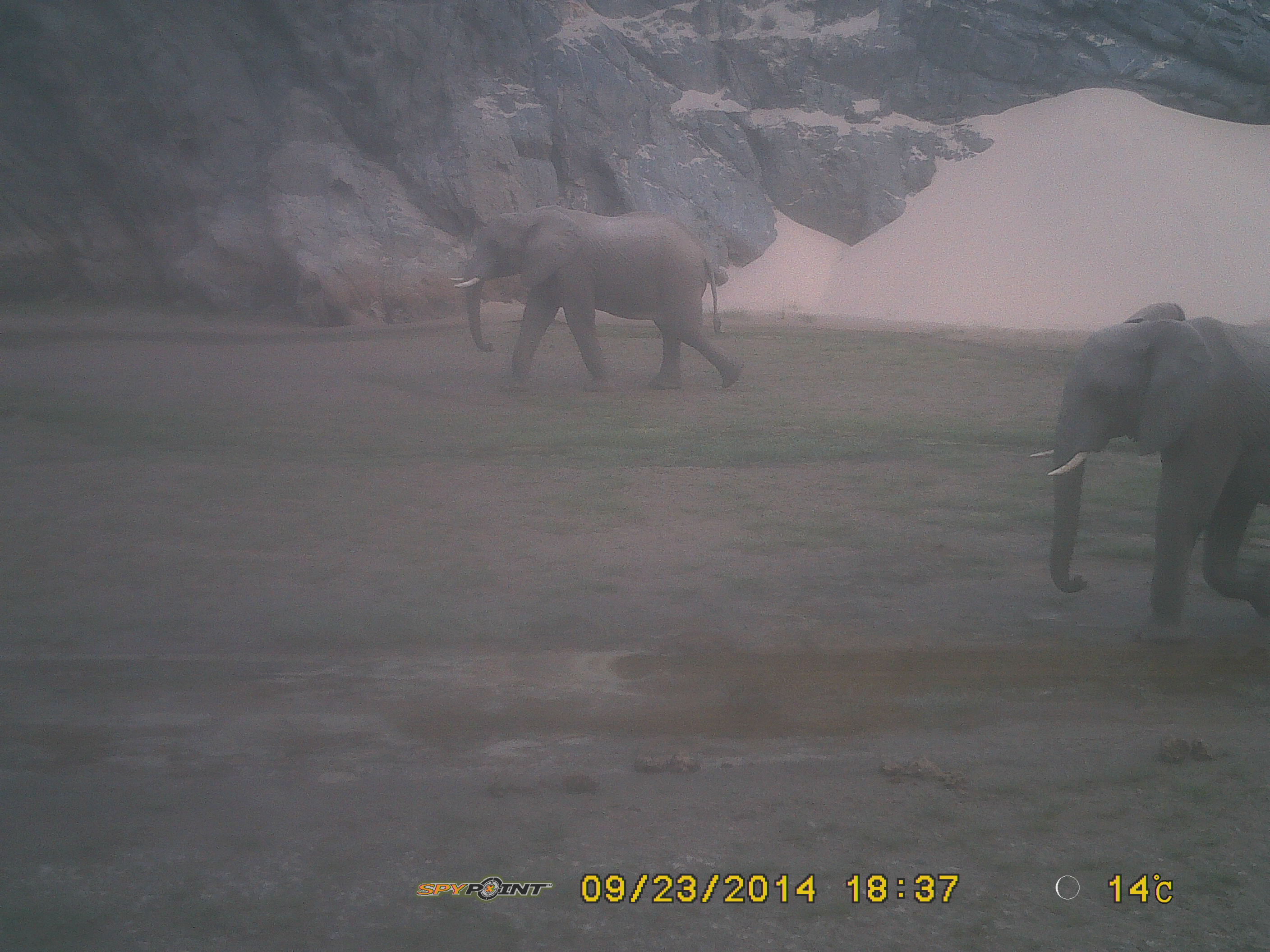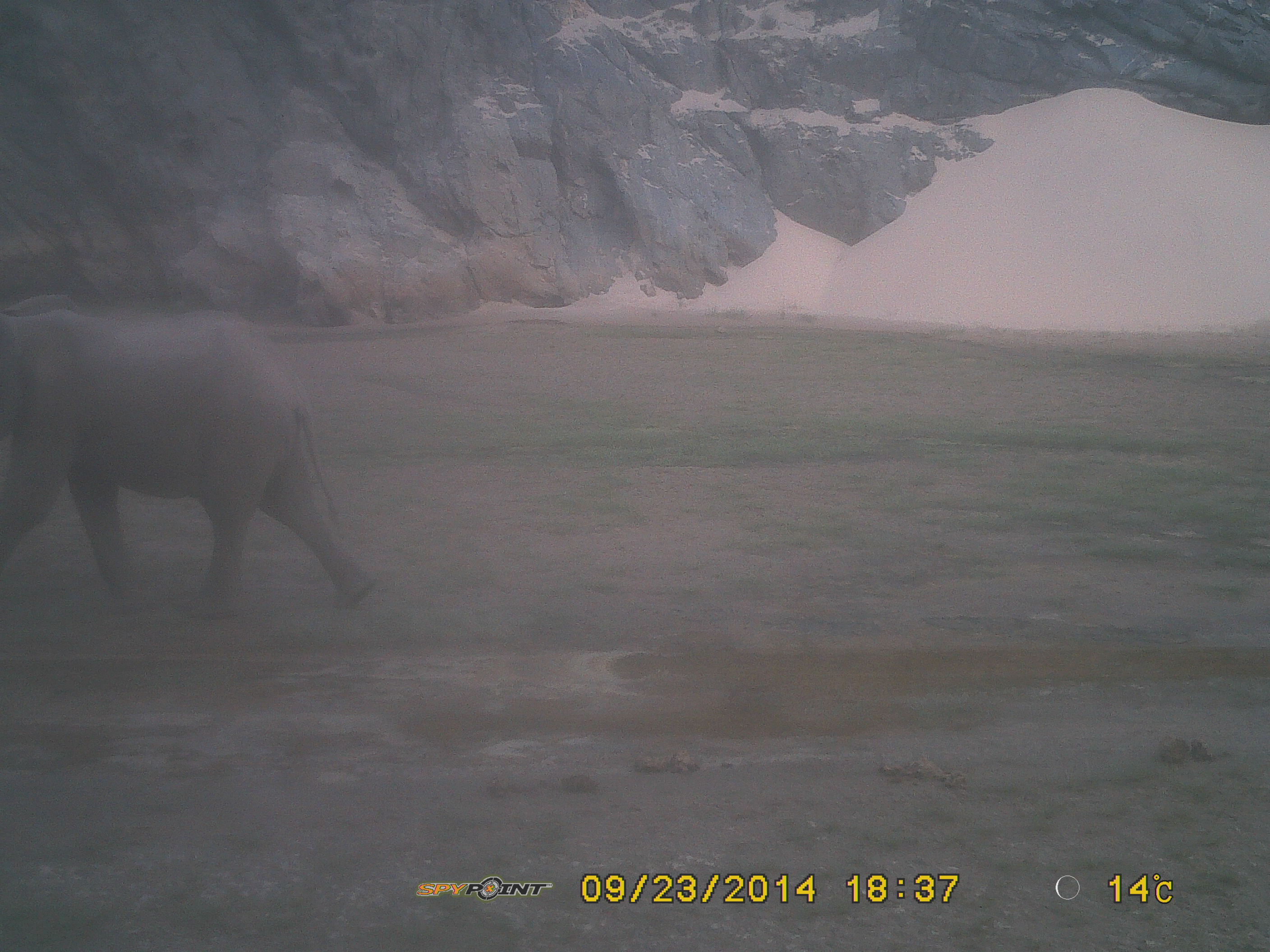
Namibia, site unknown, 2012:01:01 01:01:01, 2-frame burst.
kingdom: Animalia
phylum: Chordata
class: Mammalia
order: Proboscidea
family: Elephantidae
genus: Loxodonta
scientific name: Loxodonta africana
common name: african elephant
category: loxodanta africana